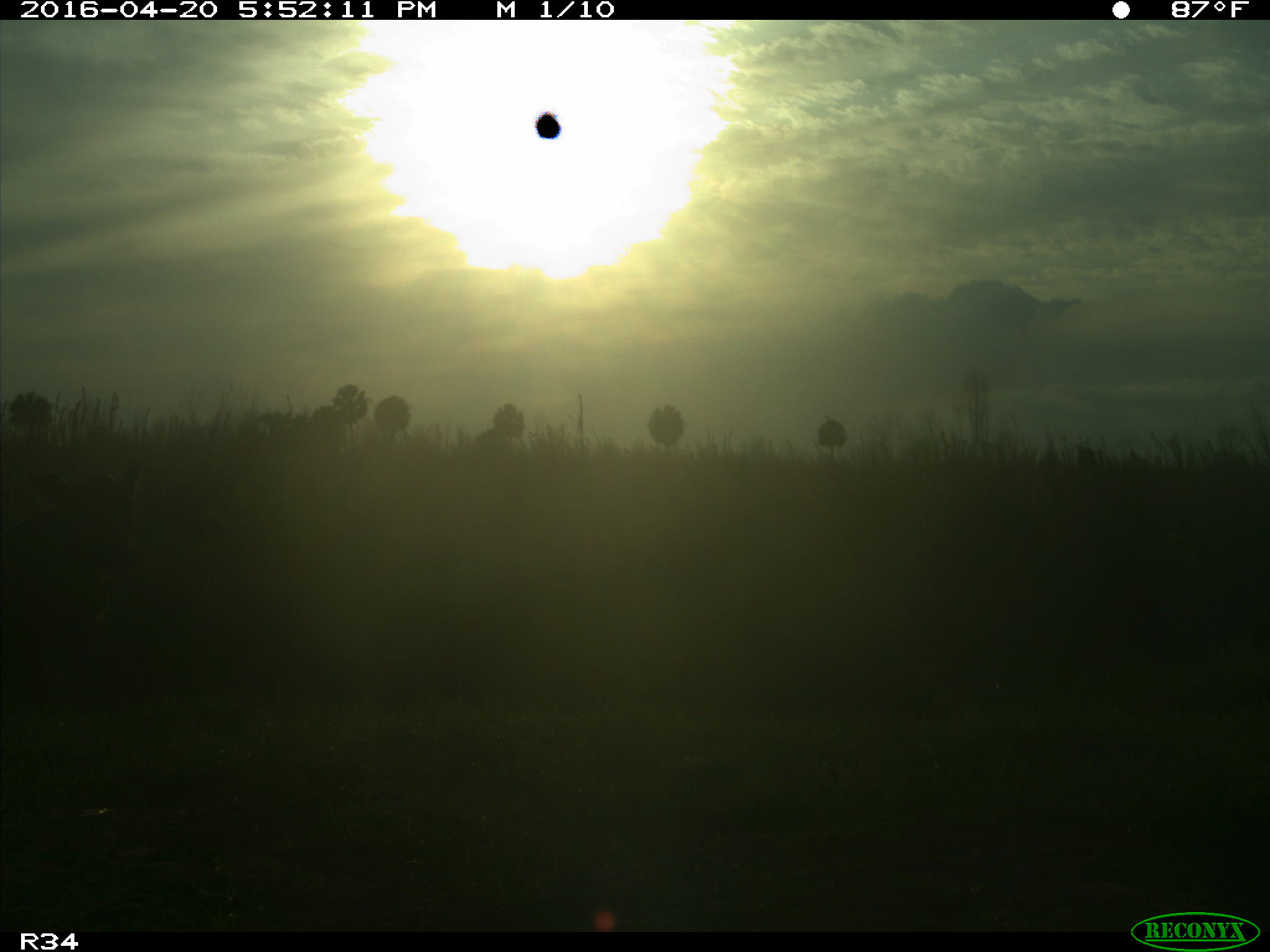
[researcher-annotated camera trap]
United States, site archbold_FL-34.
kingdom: Animalia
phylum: Chordata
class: Mammalia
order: Artiodactyla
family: Bovidae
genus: Bos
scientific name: Bos taurus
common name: domestic cow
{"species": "Bos taurus (domestic cow)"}